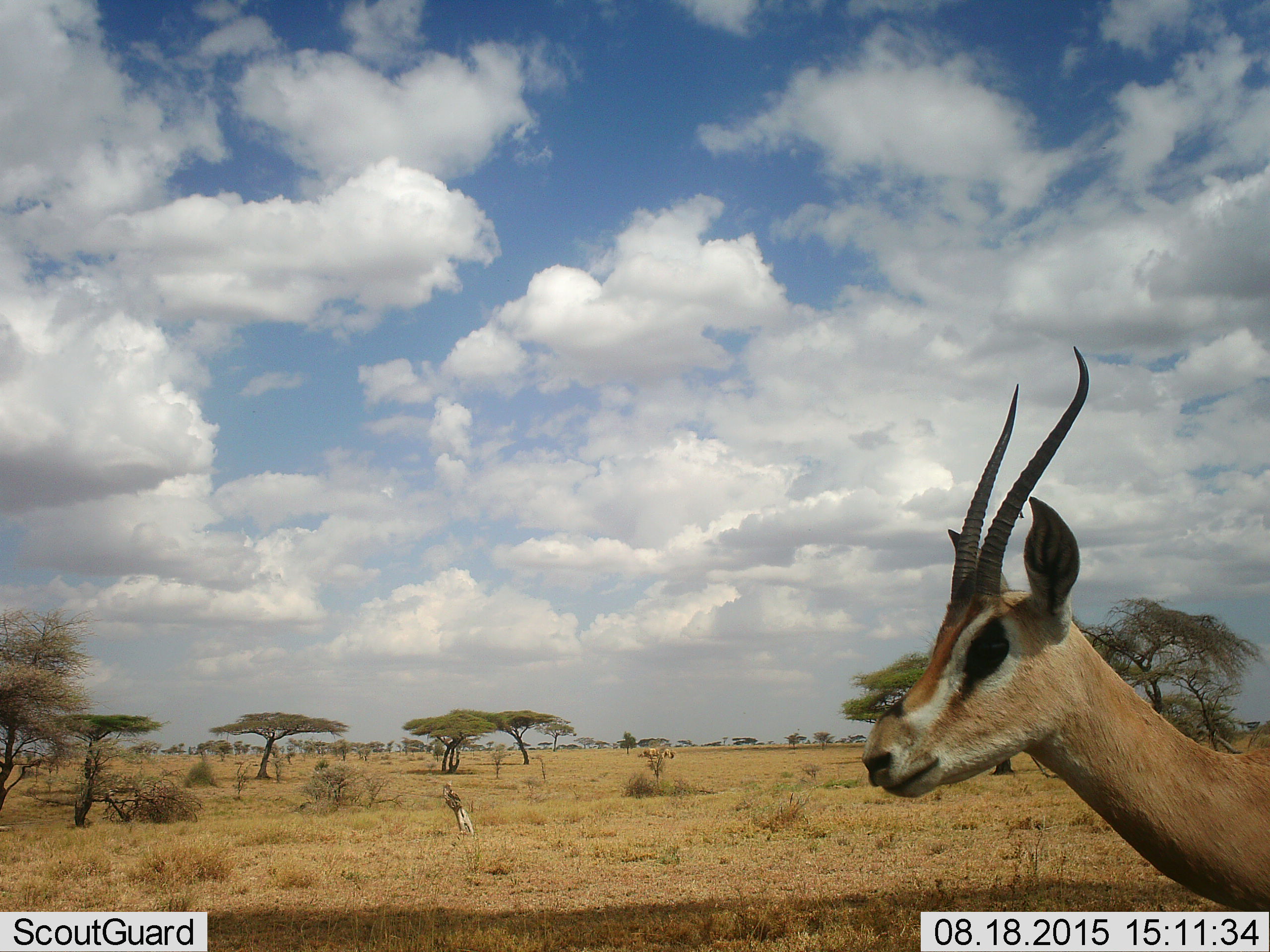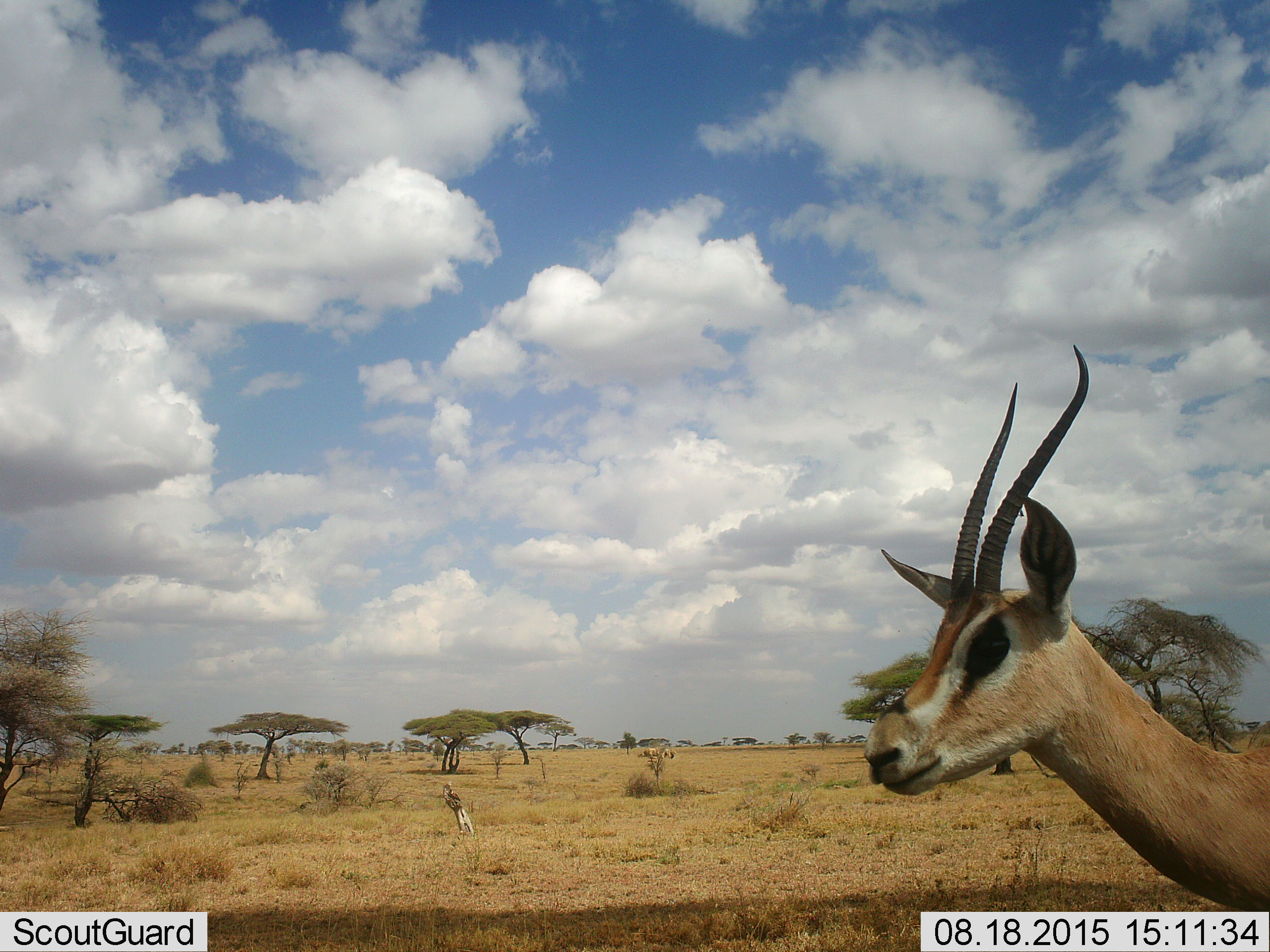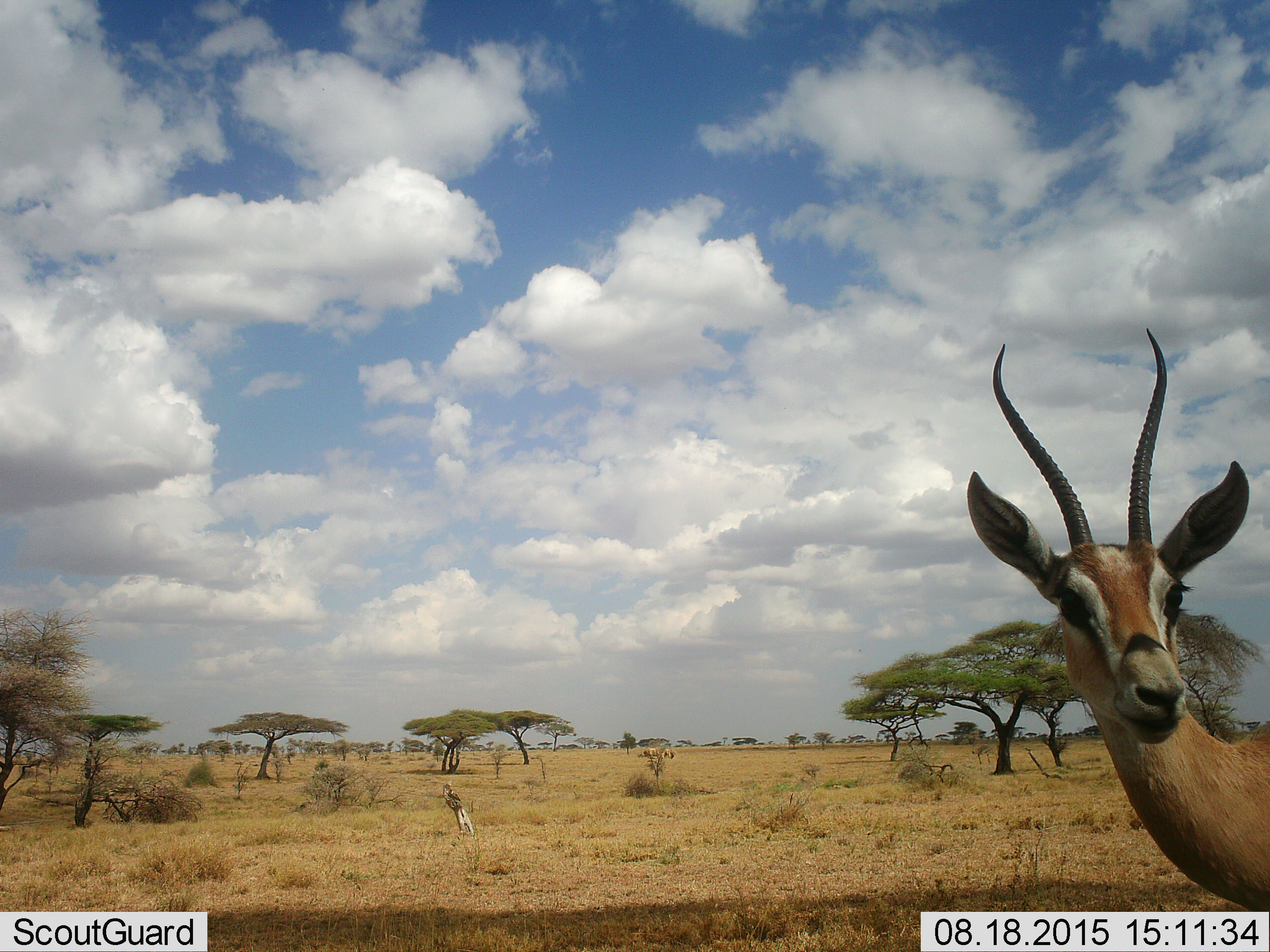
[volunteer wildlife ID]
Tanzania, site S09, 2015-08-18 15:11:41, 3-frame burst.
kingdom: Animalia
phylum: Chordata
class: Mammalia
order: Artiodactyla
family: Bovidae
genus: Nanger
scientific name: Nanger granti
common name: grant's gazelle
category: gazellegrants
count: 1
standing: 100%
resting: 0%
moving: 14%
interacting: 0%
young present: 0%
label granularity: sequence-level